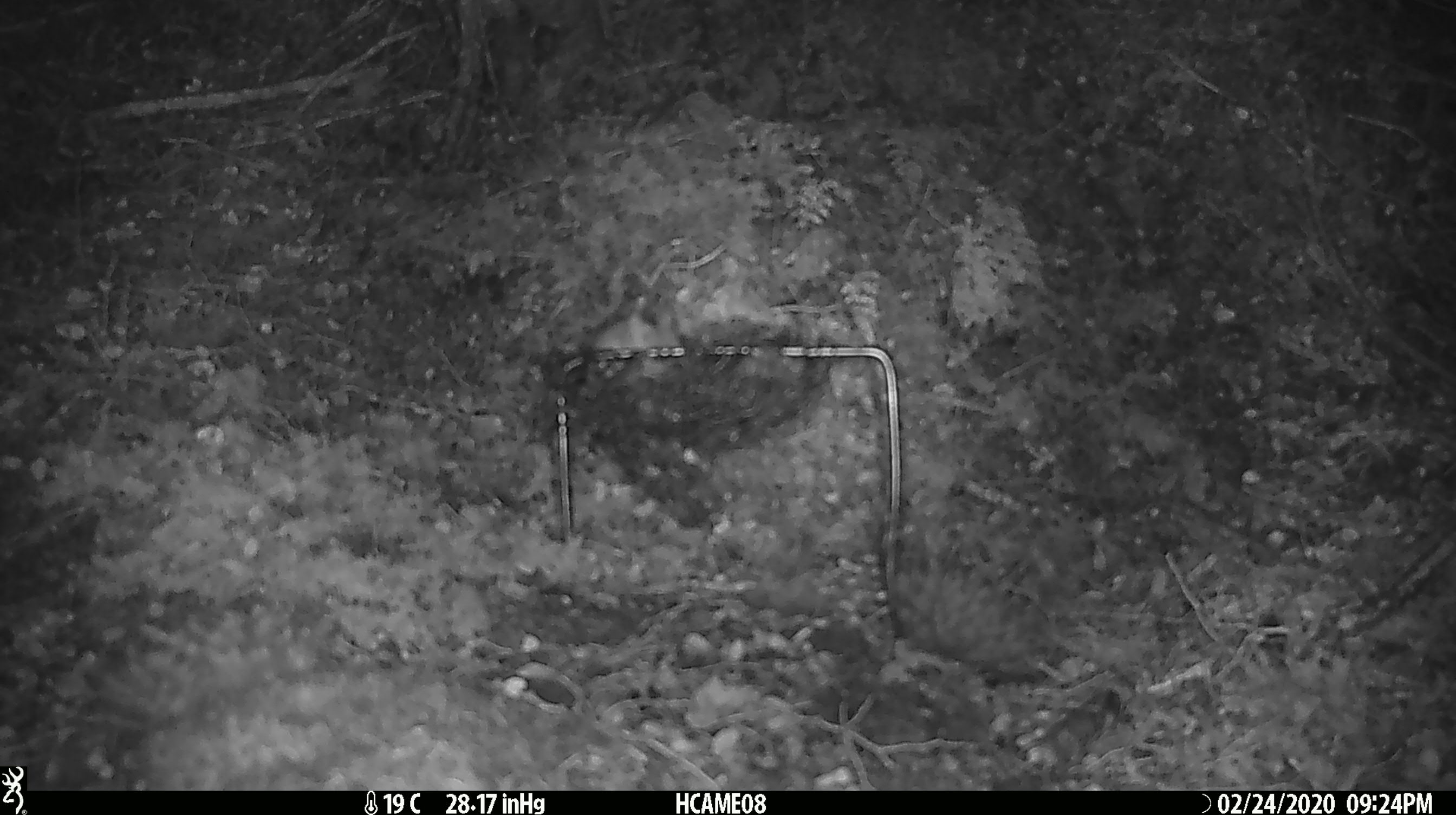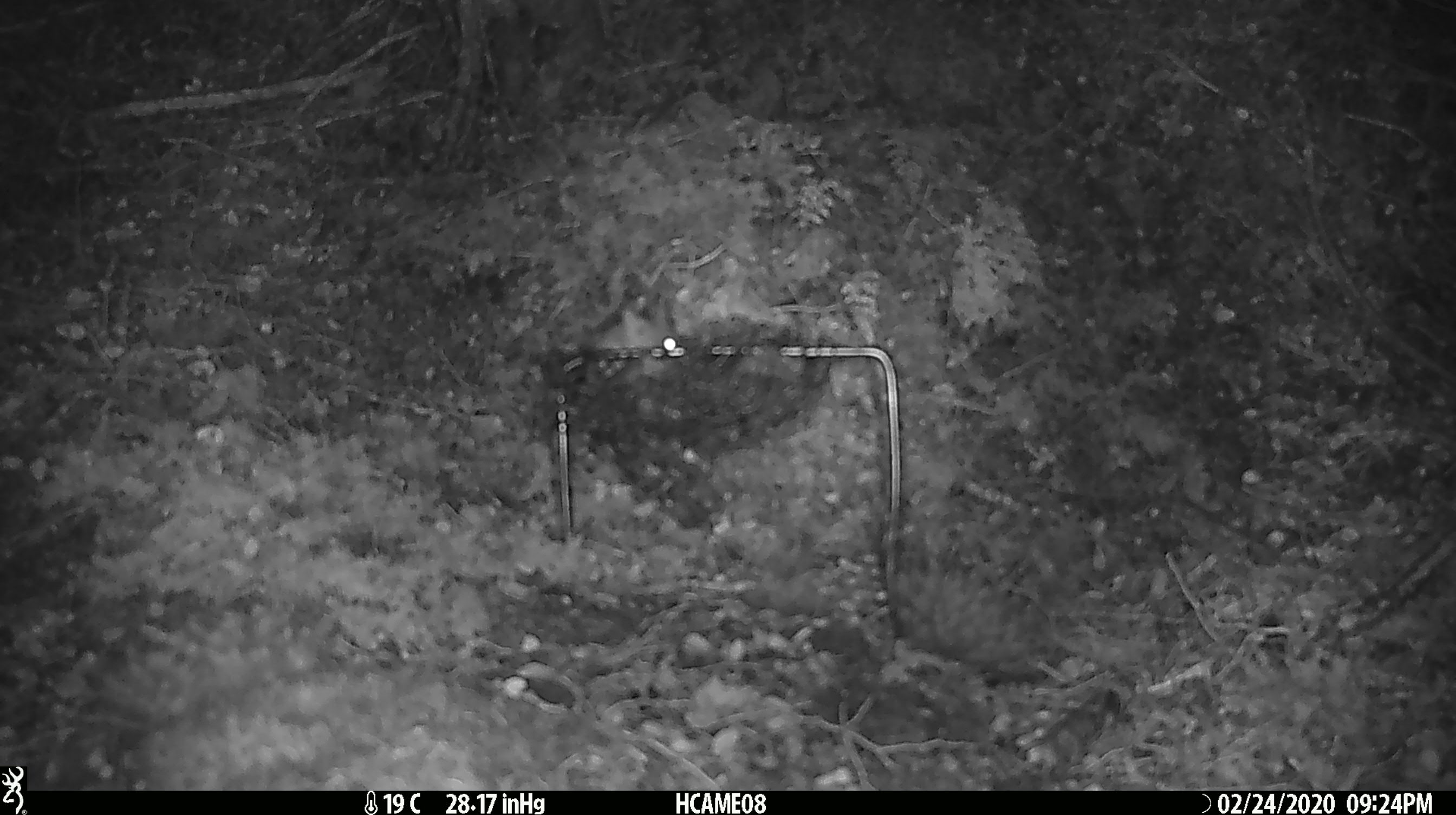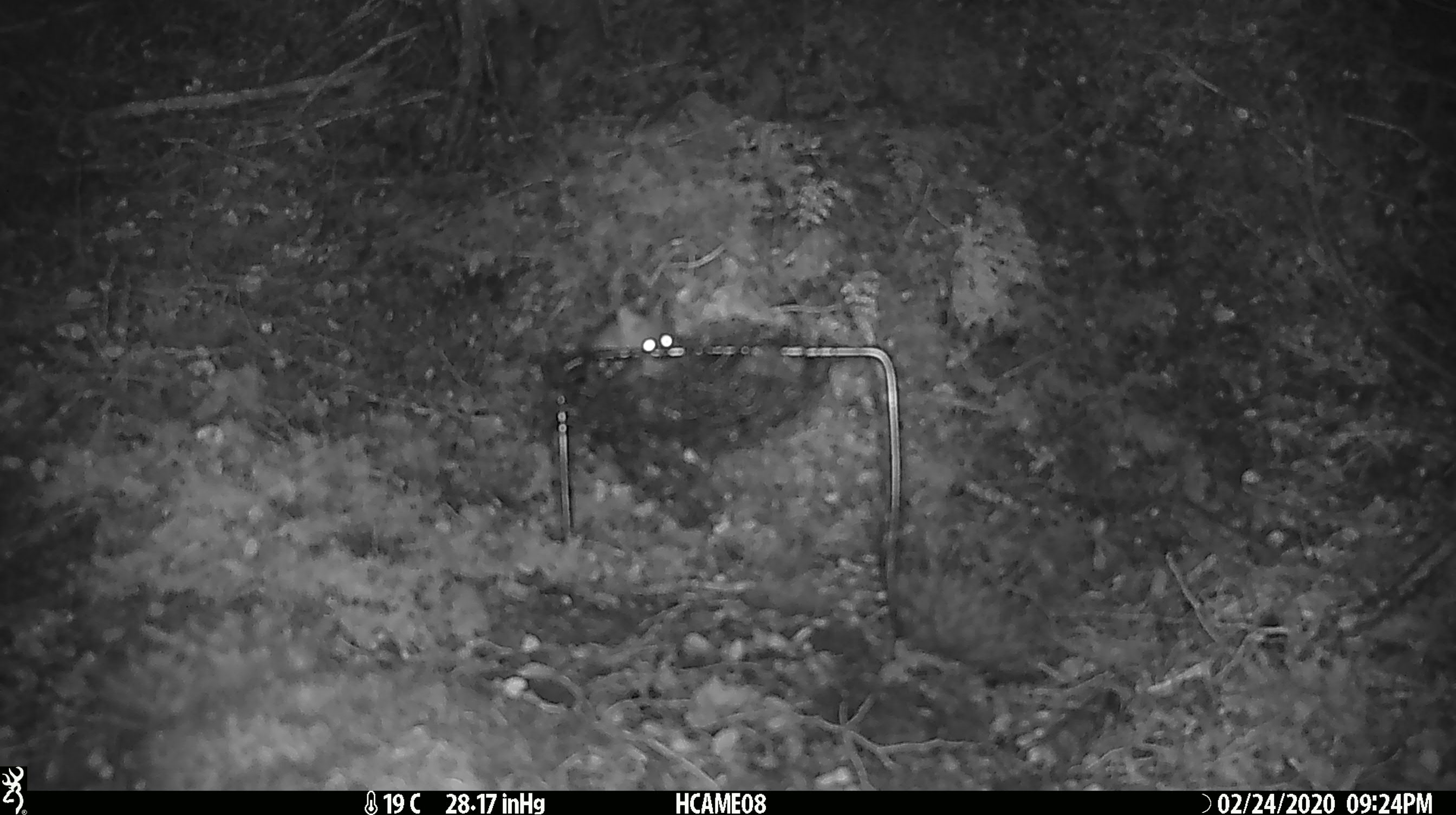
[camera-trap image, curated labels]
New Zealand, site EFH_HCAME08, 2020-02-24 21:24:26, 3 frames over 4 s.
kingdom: Animalia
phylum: Chordata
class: Mammalia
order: Rodentia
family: Muridae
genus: Mus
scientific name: Mus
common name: mouse